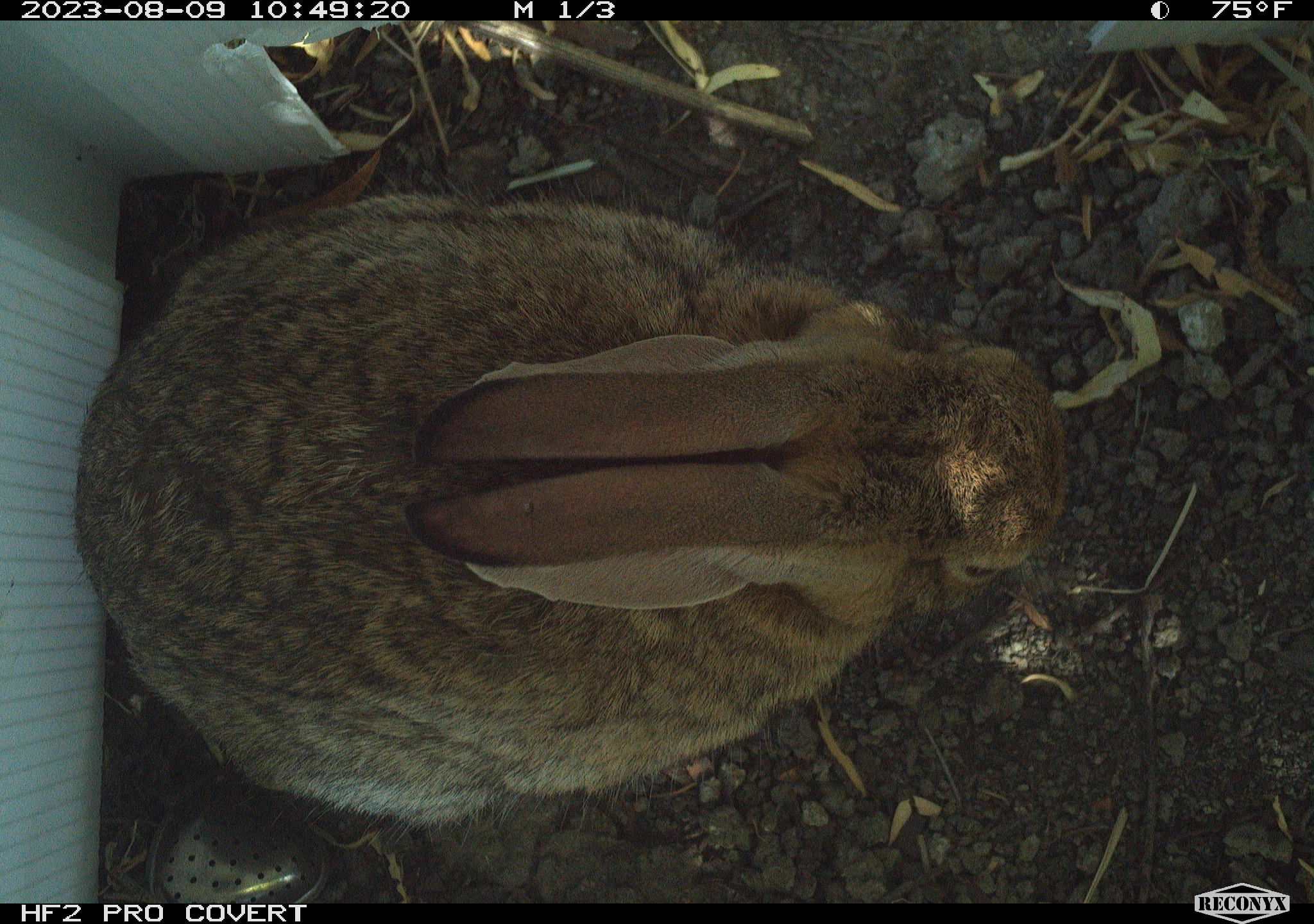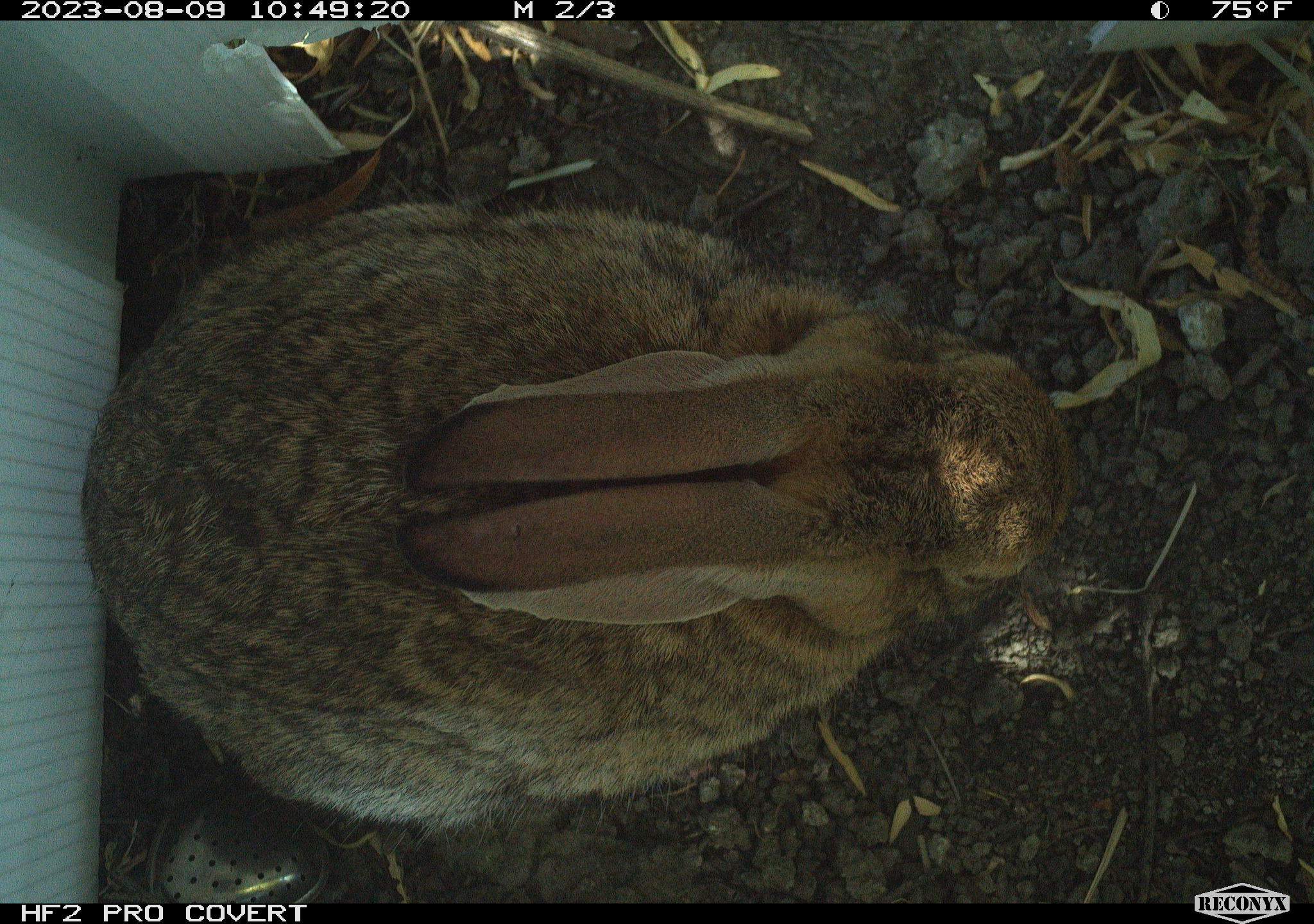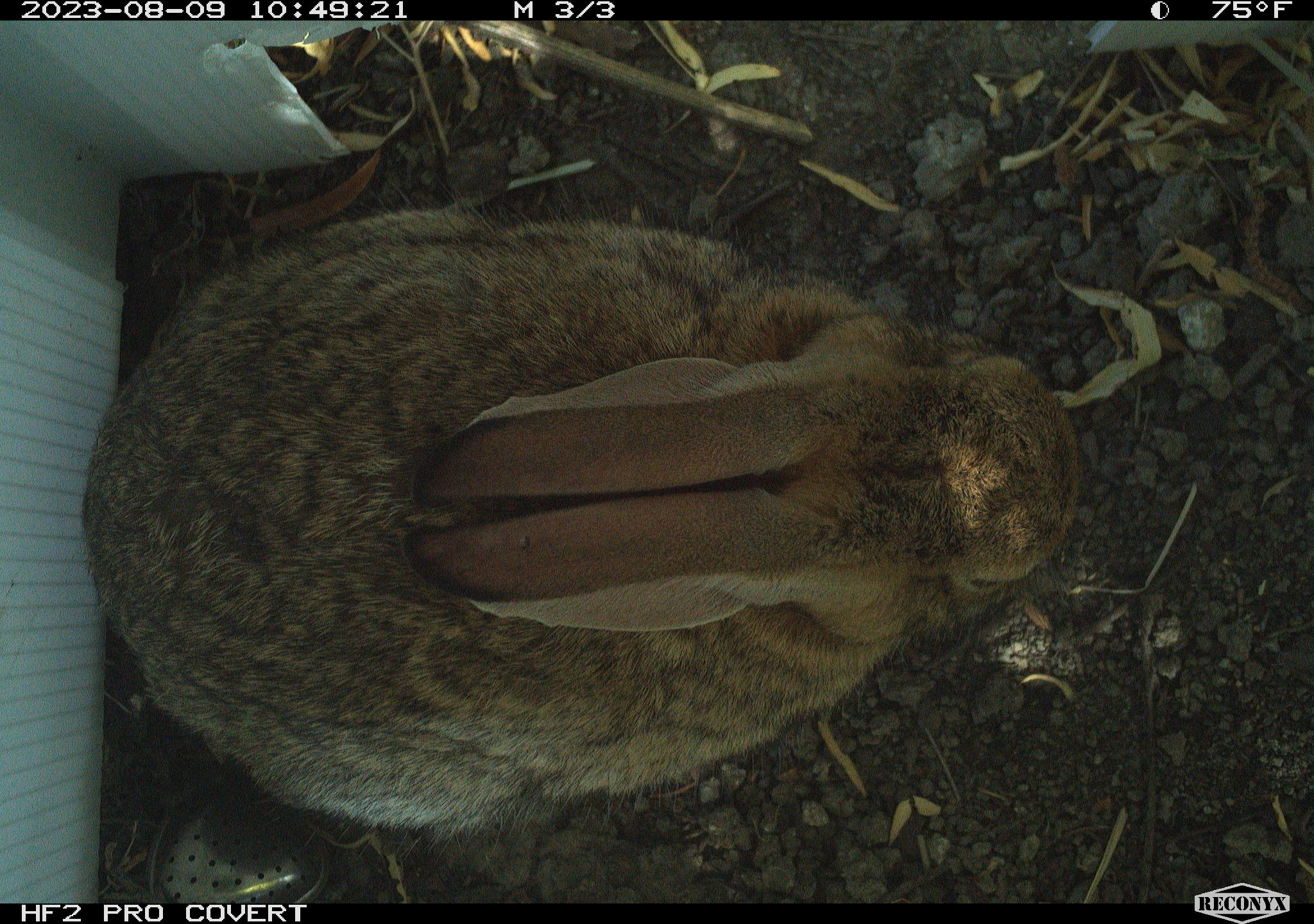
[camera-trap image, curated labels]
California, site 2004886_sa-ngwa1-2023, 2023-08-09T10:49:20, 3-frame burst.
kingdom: Animalia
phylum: Chordata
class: Mammalia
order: Lagomorpha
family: Leporidae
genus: Sylvilagus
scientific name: Sylvilagus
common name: cottontail rabbits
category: sylvilagus species